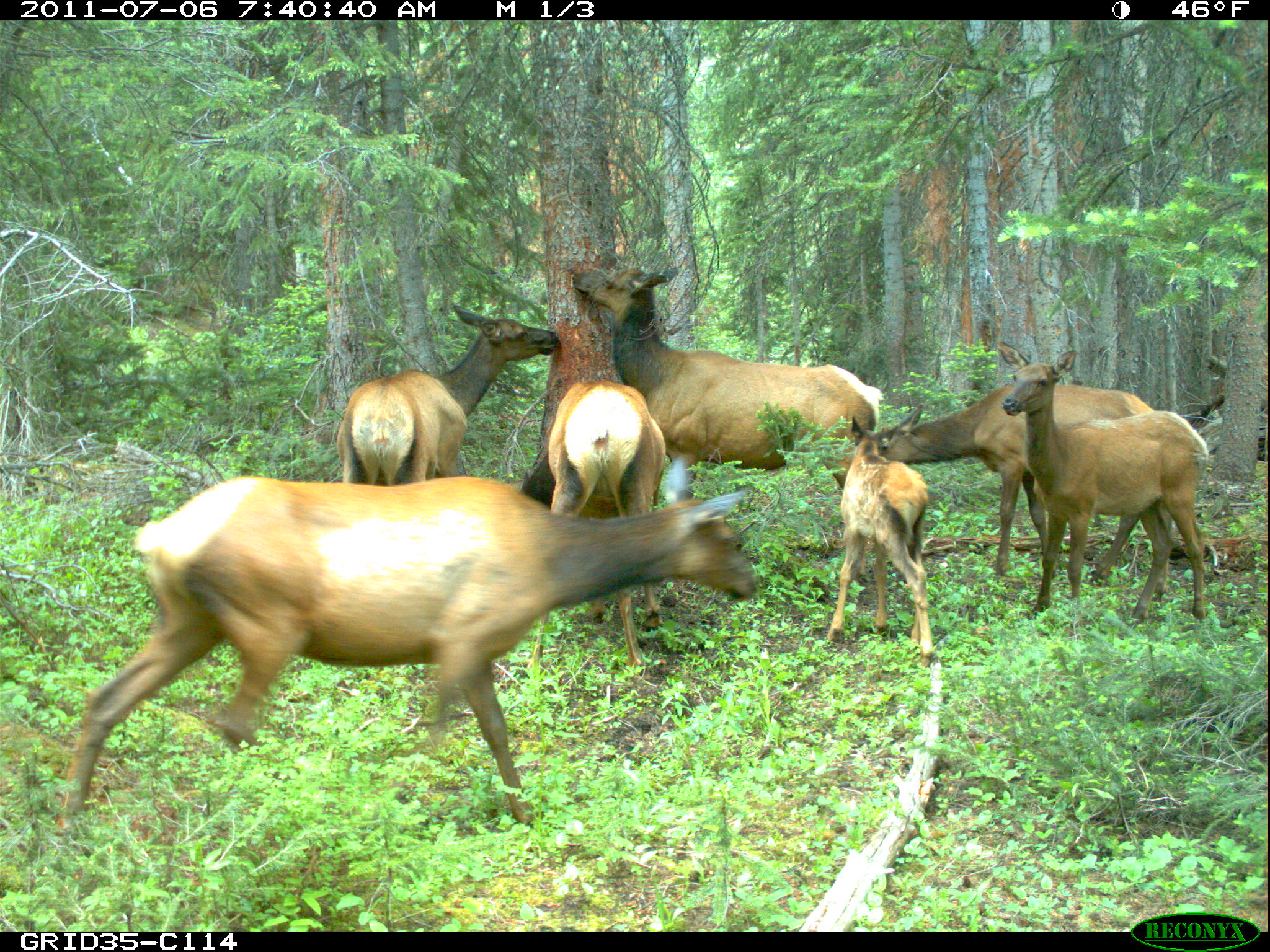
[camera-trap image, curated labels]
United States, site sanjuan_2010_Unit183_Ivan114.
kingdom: Animalia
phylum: Chordata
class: Mammalia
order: Artiodactyla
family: Cervidae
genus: Cervus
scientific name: Cervus elaphus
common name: red deer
Cervus elaphus (red deer).